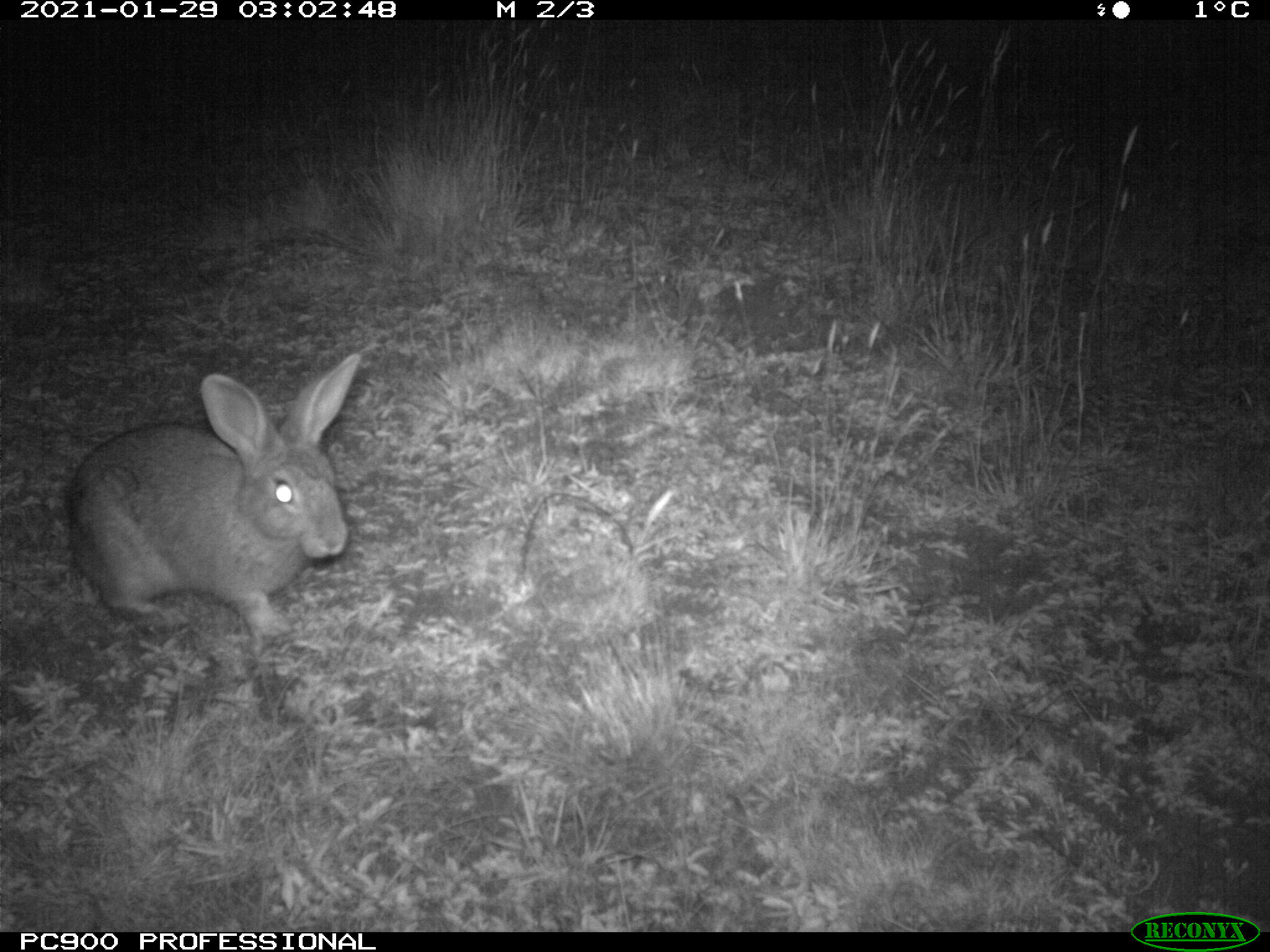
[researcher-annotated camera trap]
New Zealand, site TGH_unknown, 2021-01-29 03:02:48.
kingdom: Animalia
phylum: Chordata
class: Mammalia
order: Lagomorpha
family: Leporidae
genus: Oryctolagus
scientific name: Oryctolagus cuniculus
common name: european rabbit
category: rabbit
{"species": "rabbit (european rabbit) (Oryctolagus cuniculus)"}